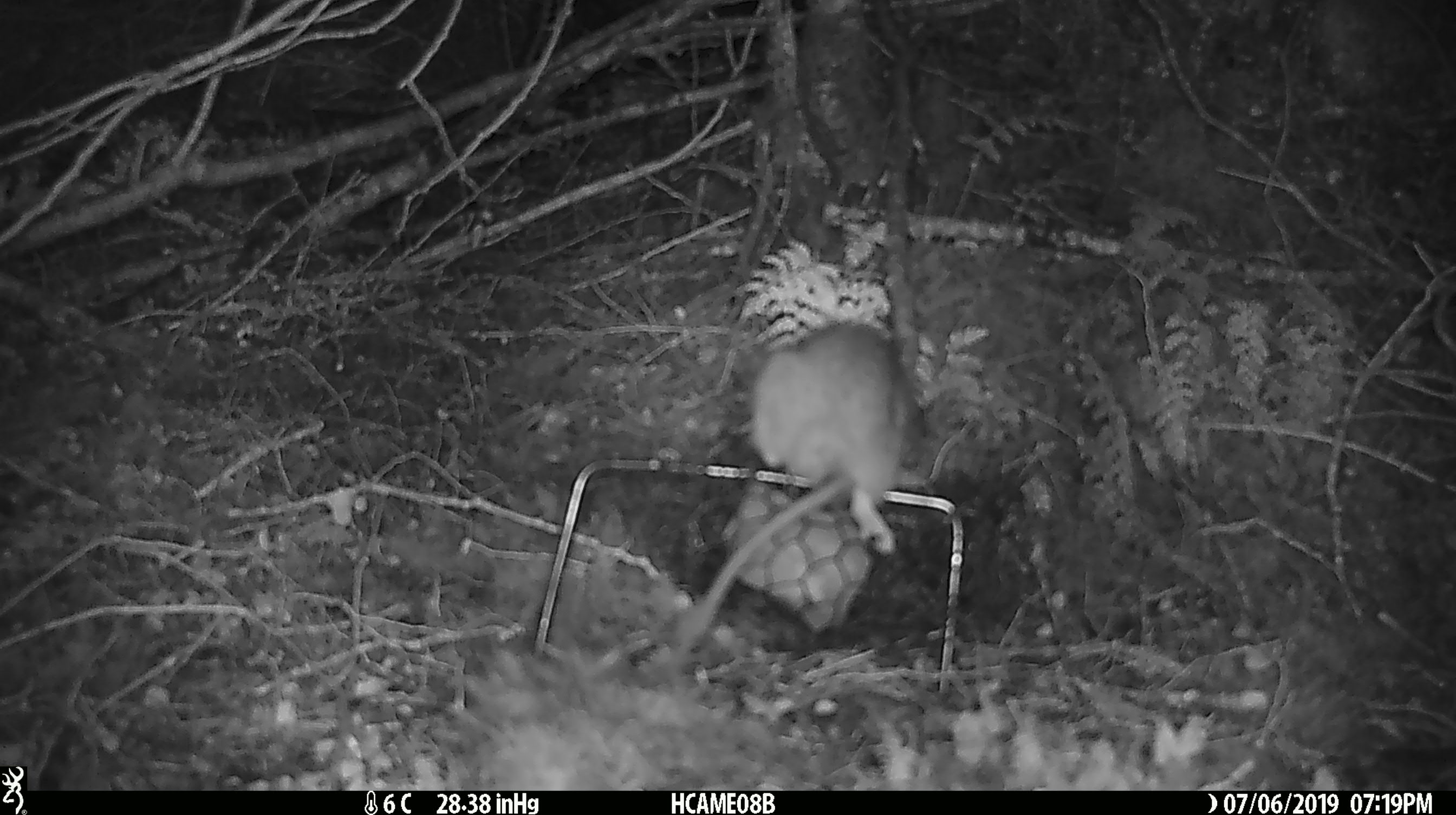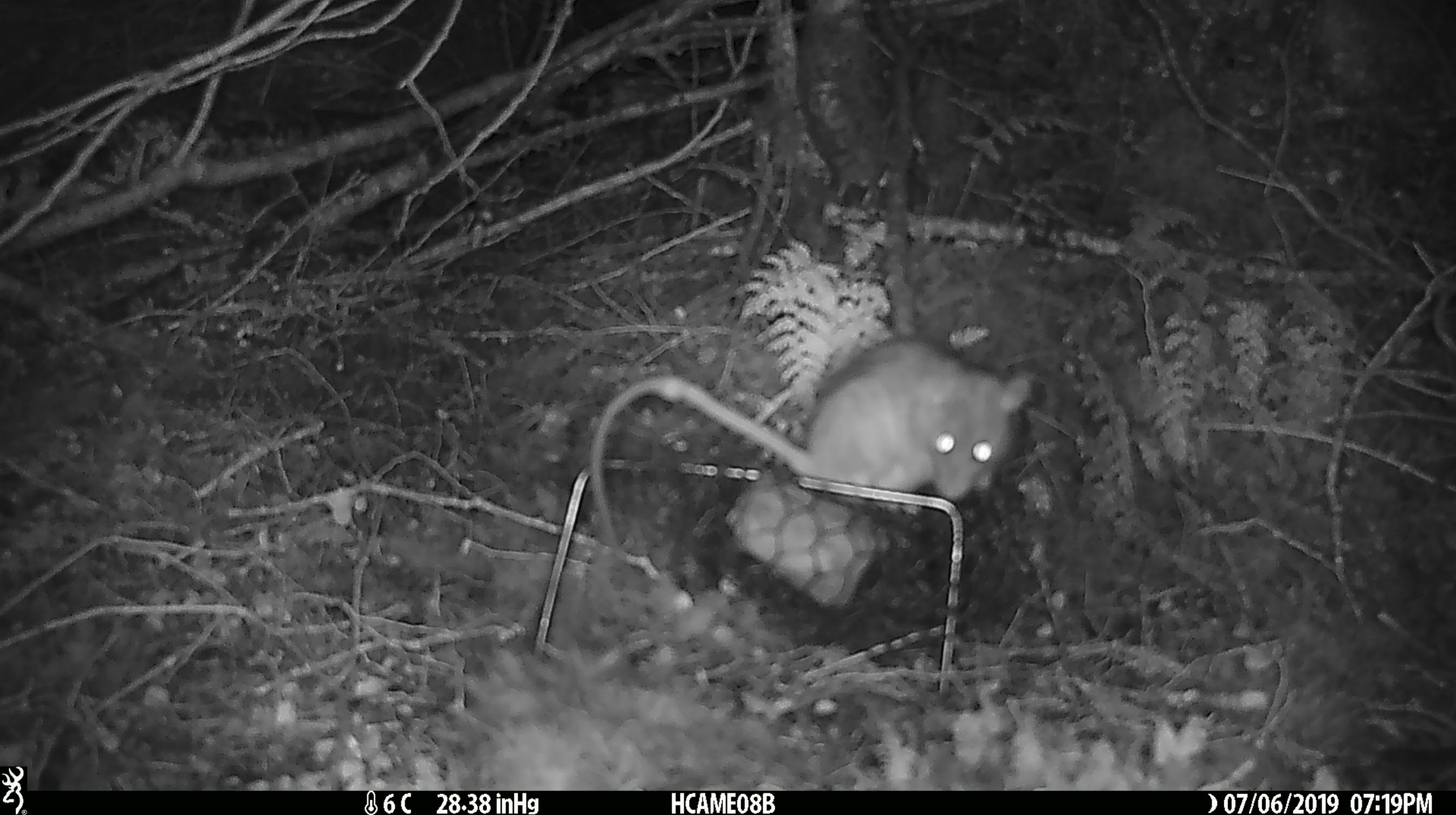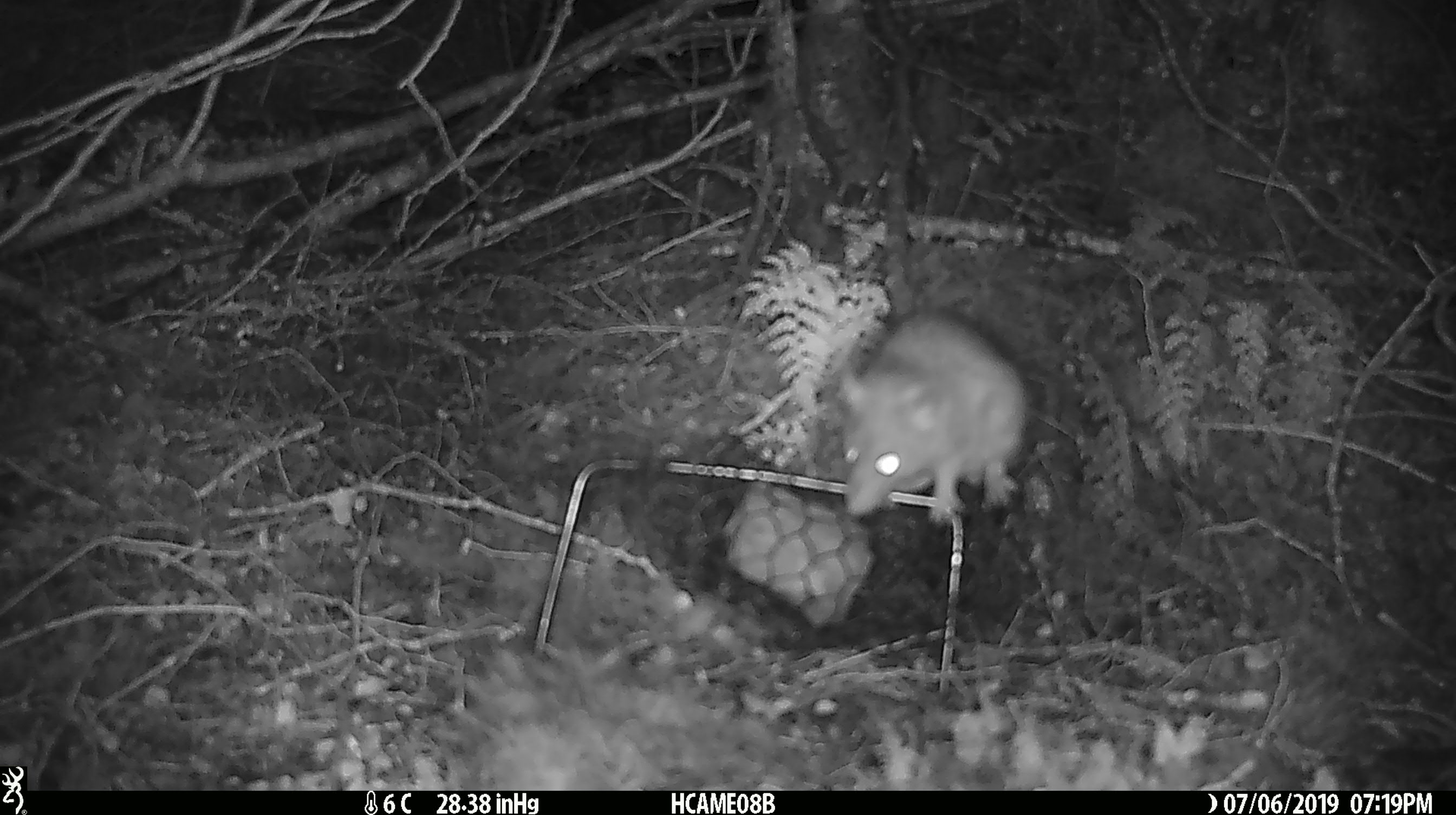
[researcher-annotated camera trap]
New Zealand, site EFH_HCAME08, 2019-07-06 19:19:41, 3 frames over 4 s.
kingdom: Animalia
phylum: Chordata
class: Mammalia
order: Rodentia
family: Muridae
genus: Rattus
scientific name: Rattus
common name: rat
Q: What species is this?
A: Rat (Rattus).